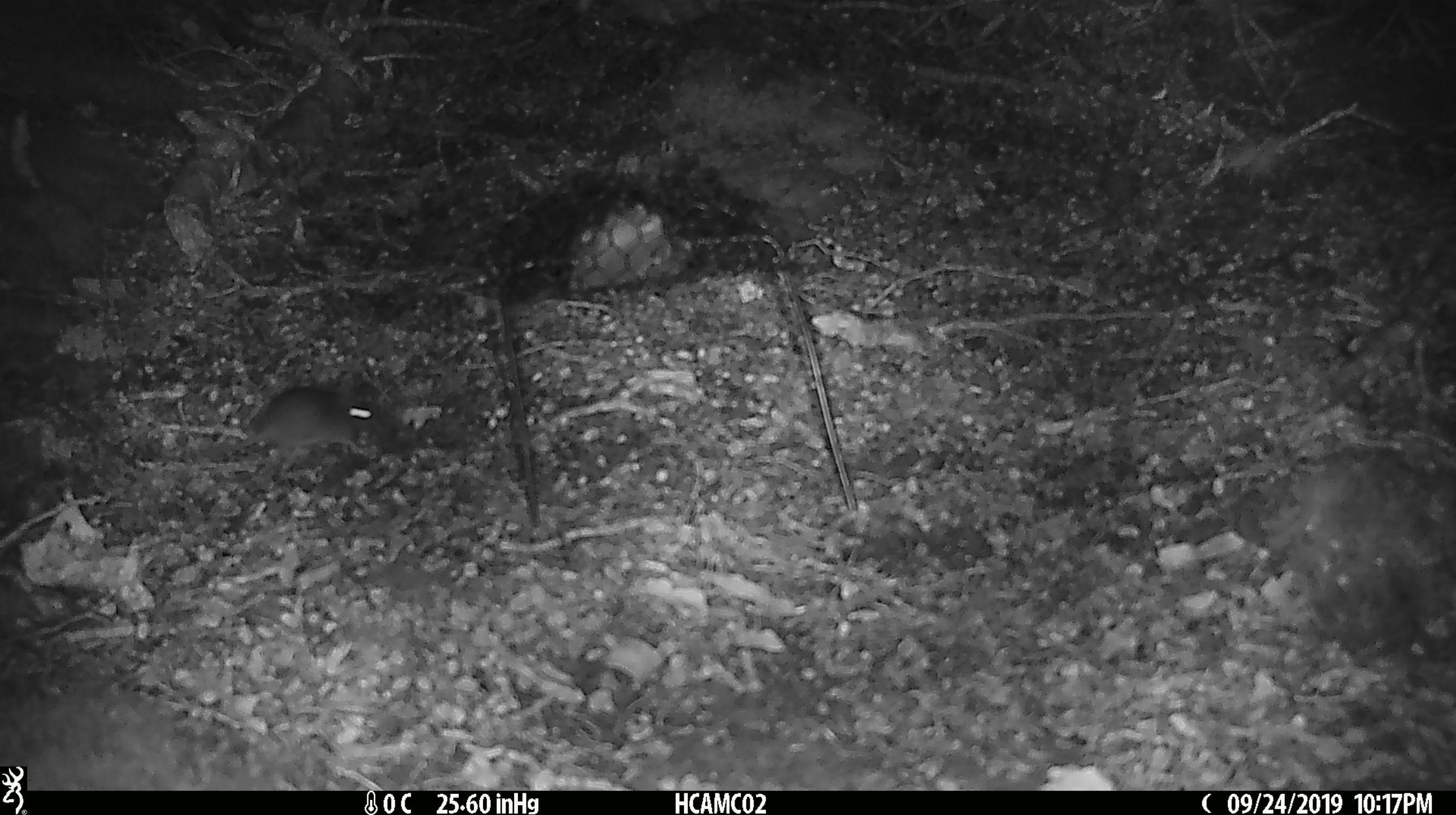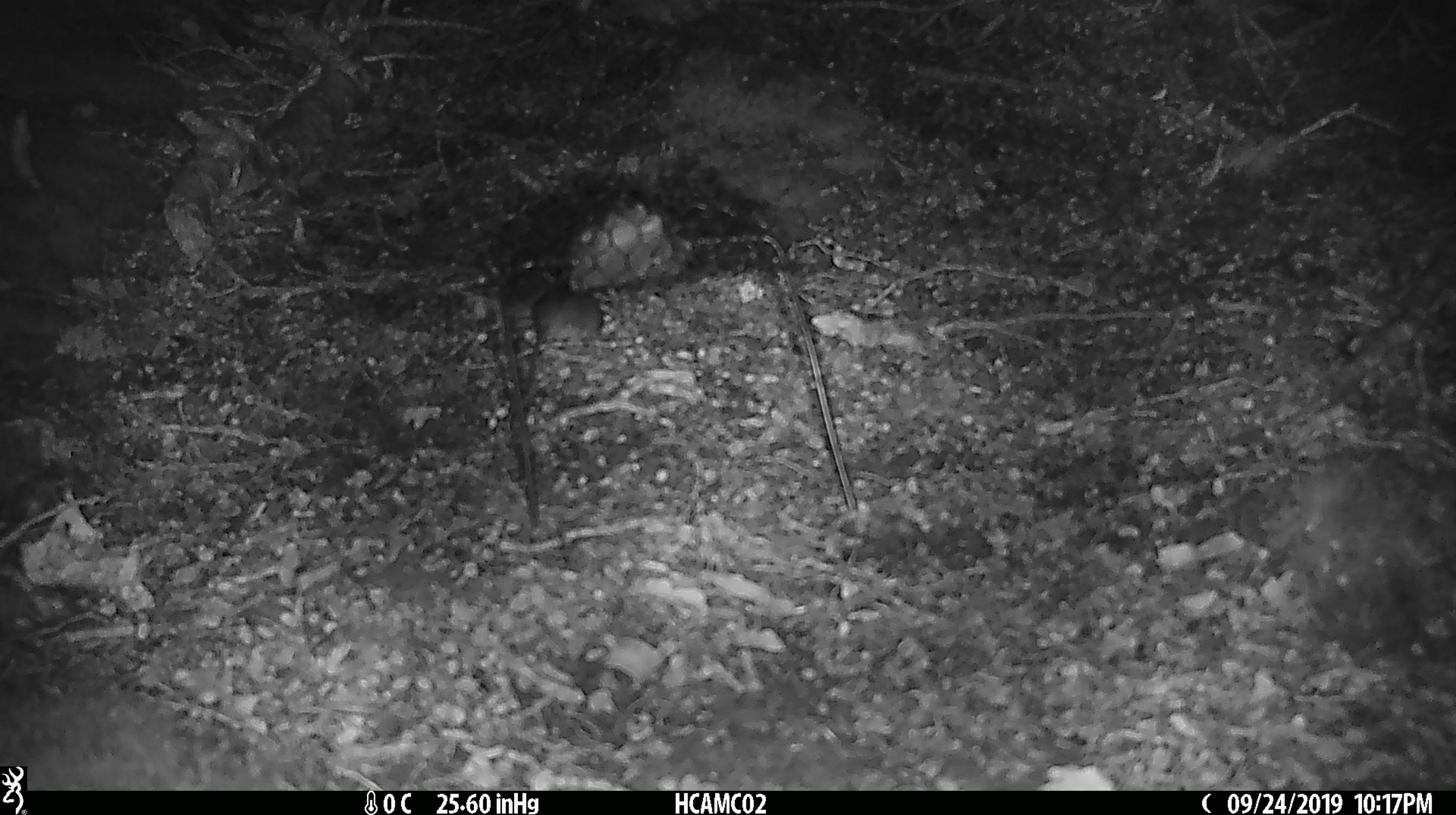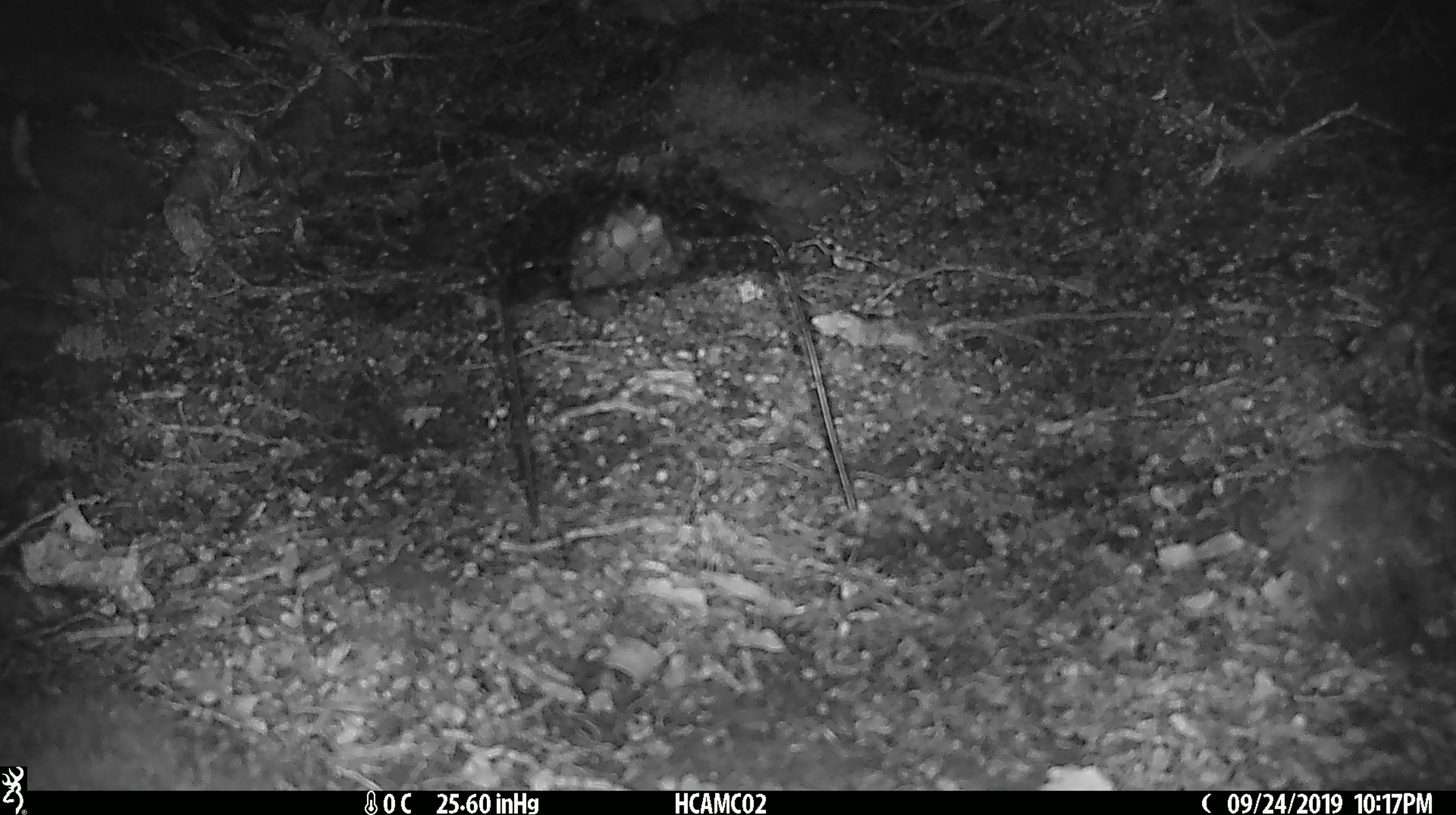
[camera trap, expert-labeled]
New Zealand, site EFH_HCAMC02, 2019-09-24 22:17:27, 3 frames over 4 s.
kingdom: Animalia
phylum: Chordata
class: Mammalia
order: Rodentia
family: Muridae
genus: Mus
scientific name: Mus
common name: mouse